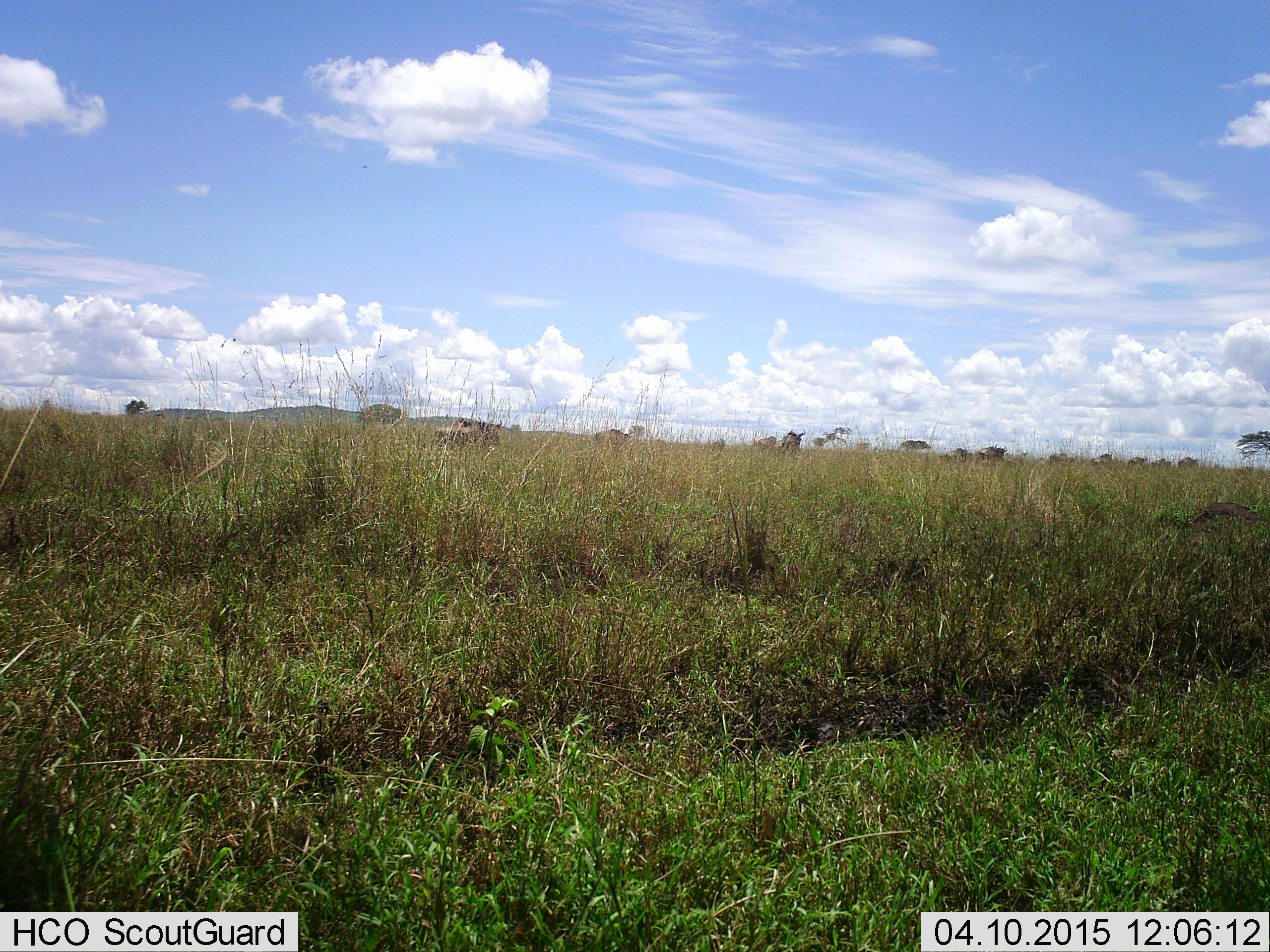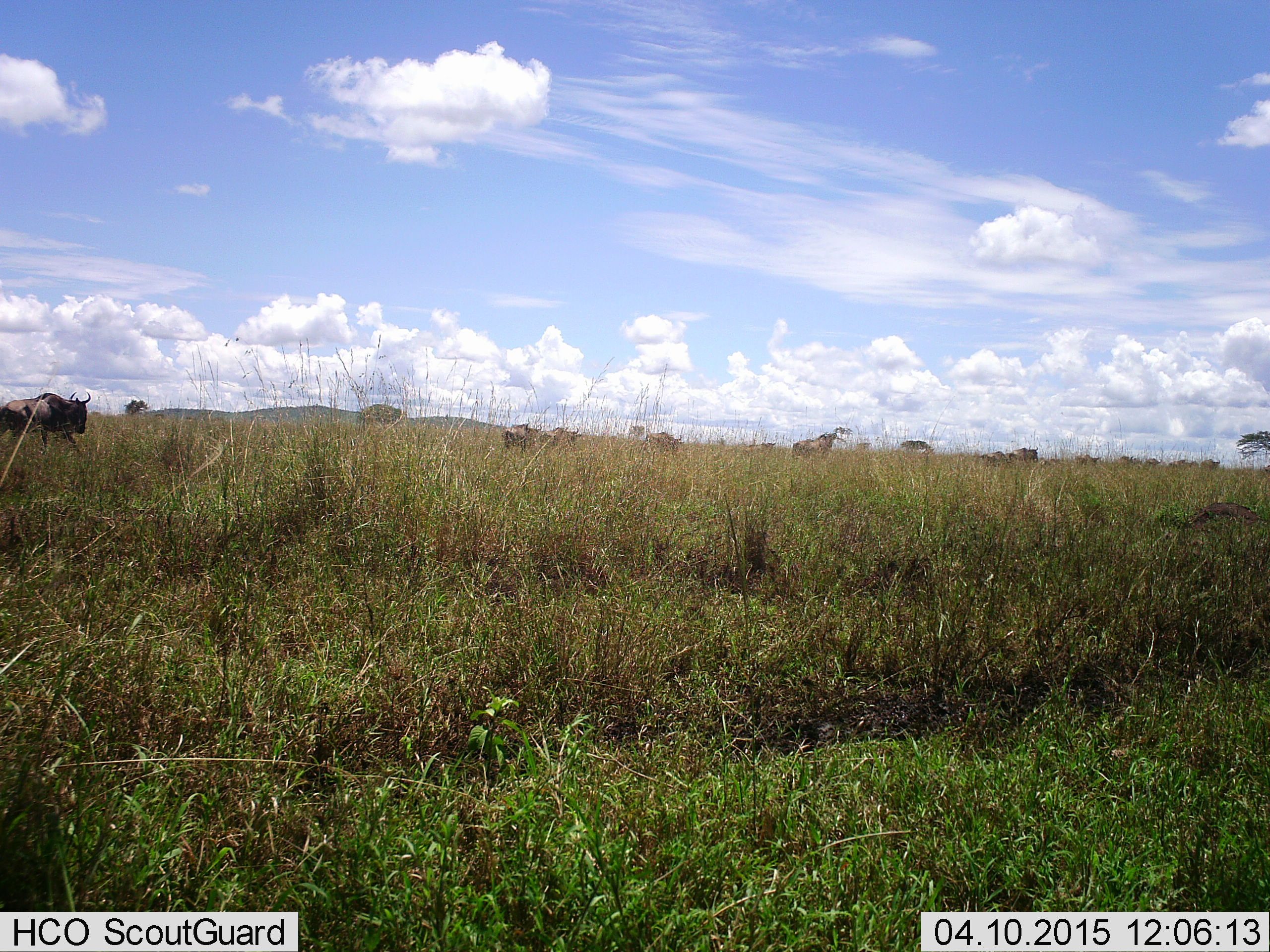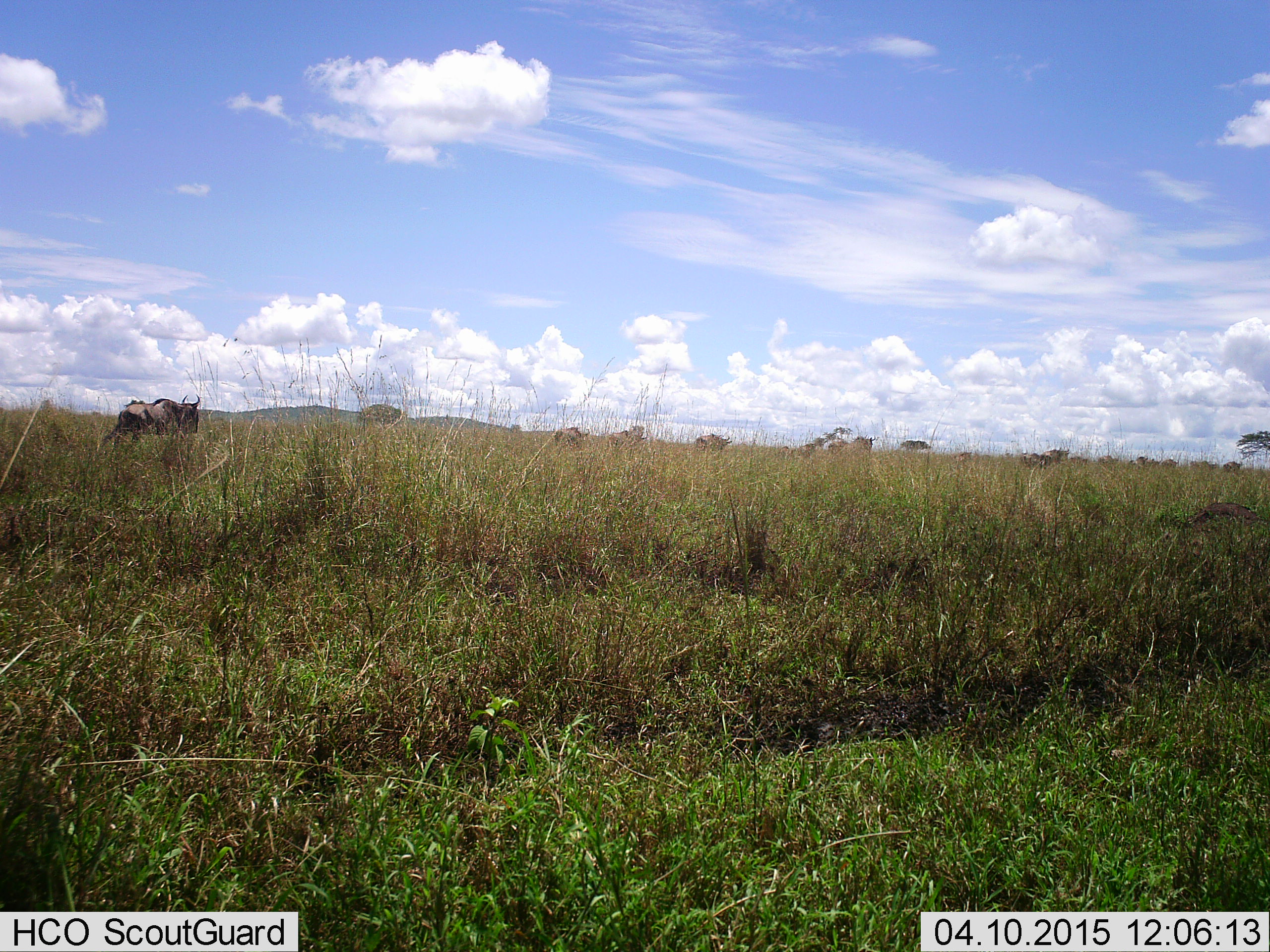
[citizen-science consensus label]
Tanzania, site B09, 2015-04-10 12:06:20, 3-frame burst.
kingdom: Animalia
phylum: Chordata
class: Mammalia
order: Artiodactyla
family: Bovidae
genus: Connochaetes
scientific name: Connochaetes taurinus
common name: blue wildebeest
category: wildebeest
Wildebeest (blue wildebeest) (Connochaetes taurinus), count 11-50. Behavior (volunteer vote fractions): standing 10%, resting 0%, moving 100%, interacting 0%. Young present (vote fraction): 0%. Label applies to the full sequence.